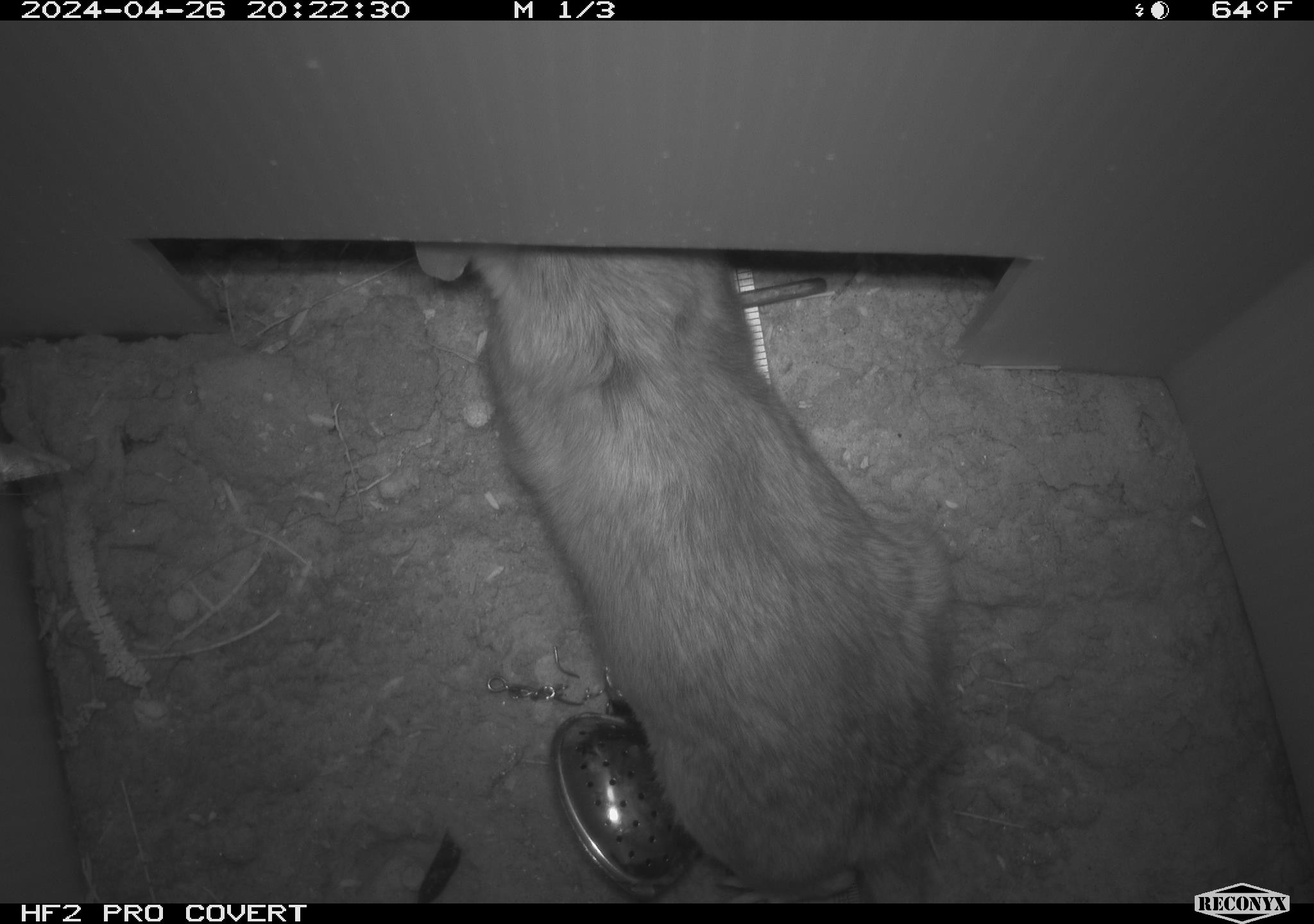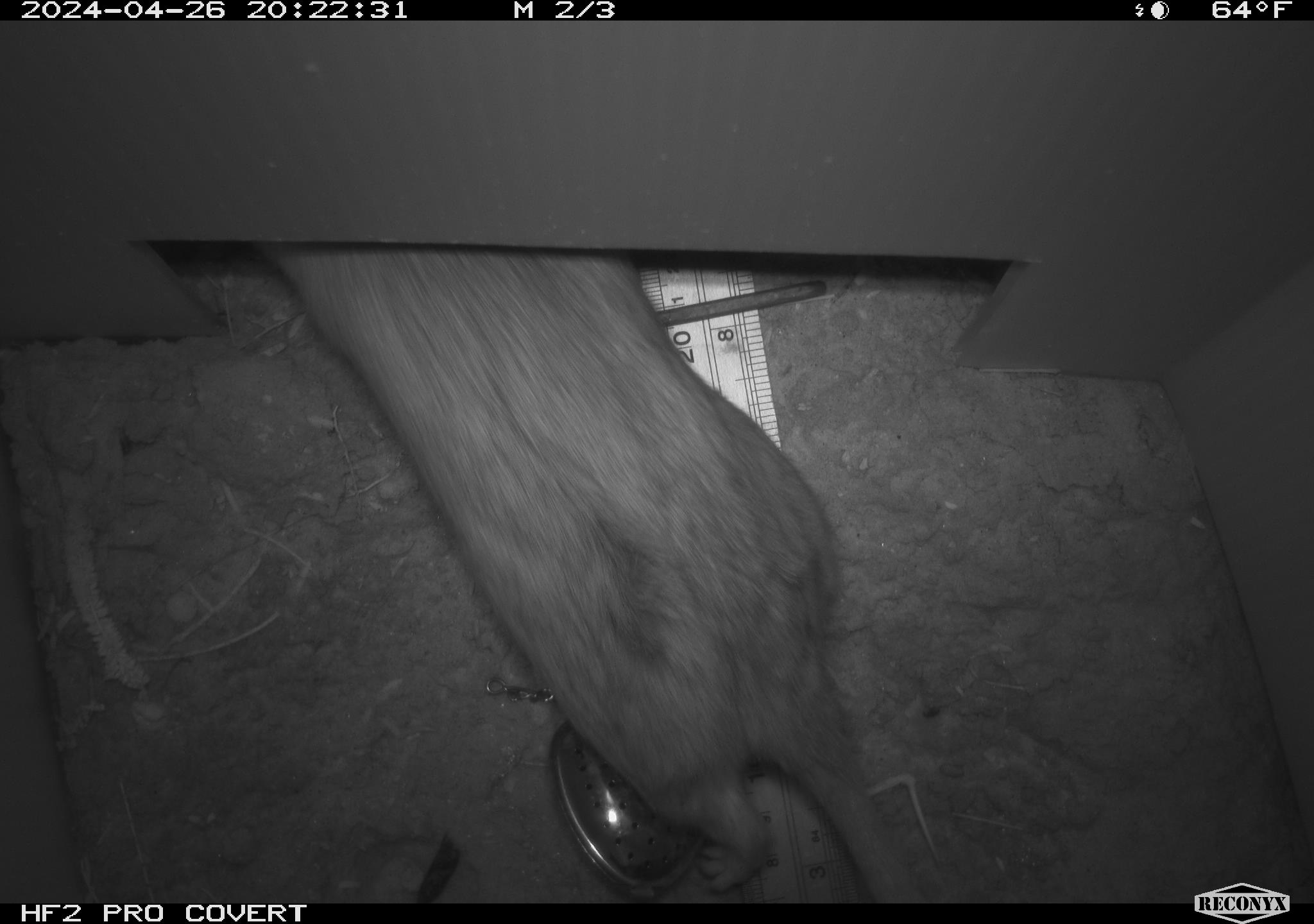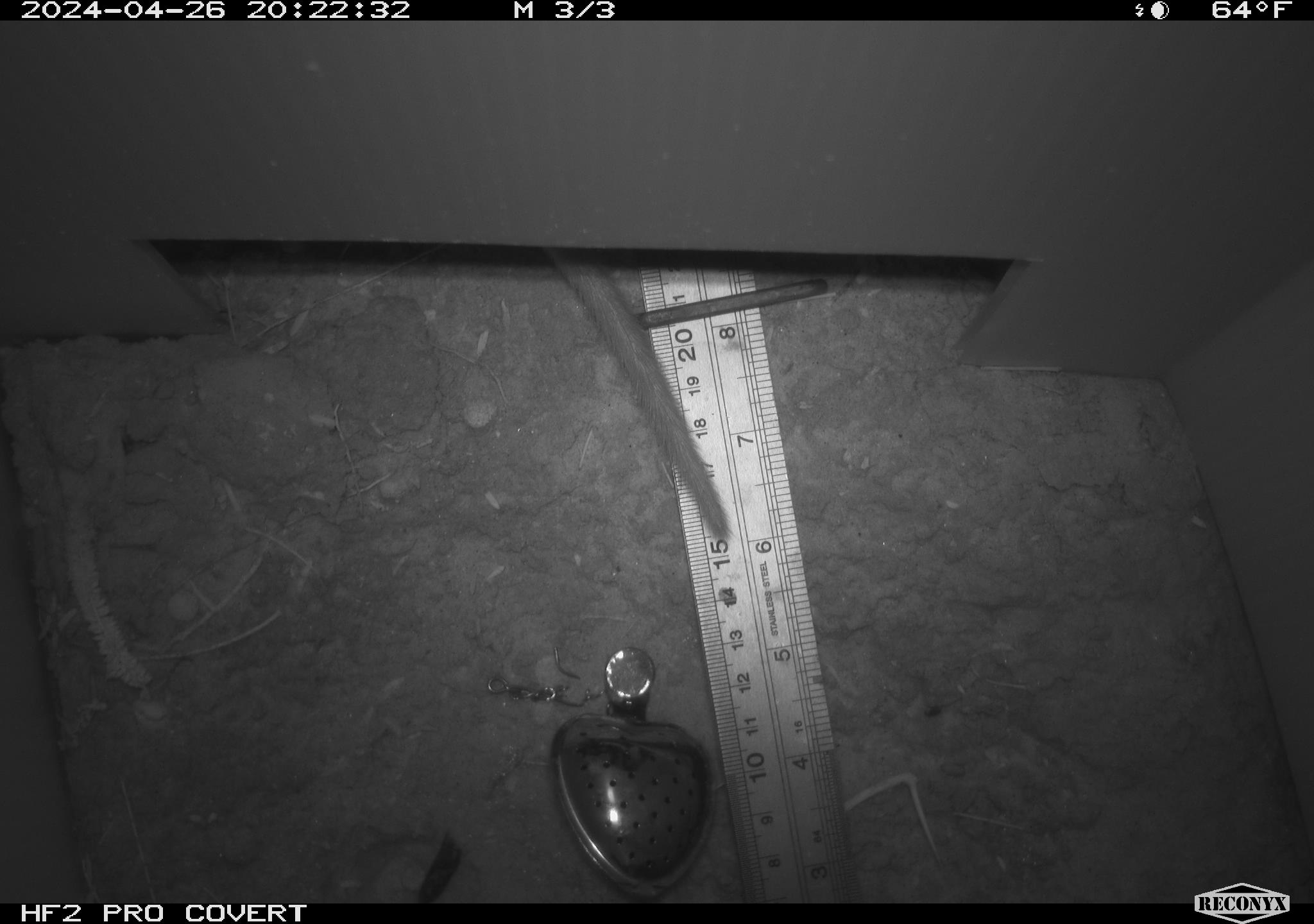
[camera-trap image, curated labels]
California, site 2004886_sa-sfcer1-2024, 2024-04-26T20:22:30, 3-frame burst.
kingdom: Animalia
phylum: Chordata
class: Mammalia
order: Rodentia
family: Cricetidae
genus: Neotoma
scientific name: Neotoma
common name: pack rat or woodrat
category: neotoma species